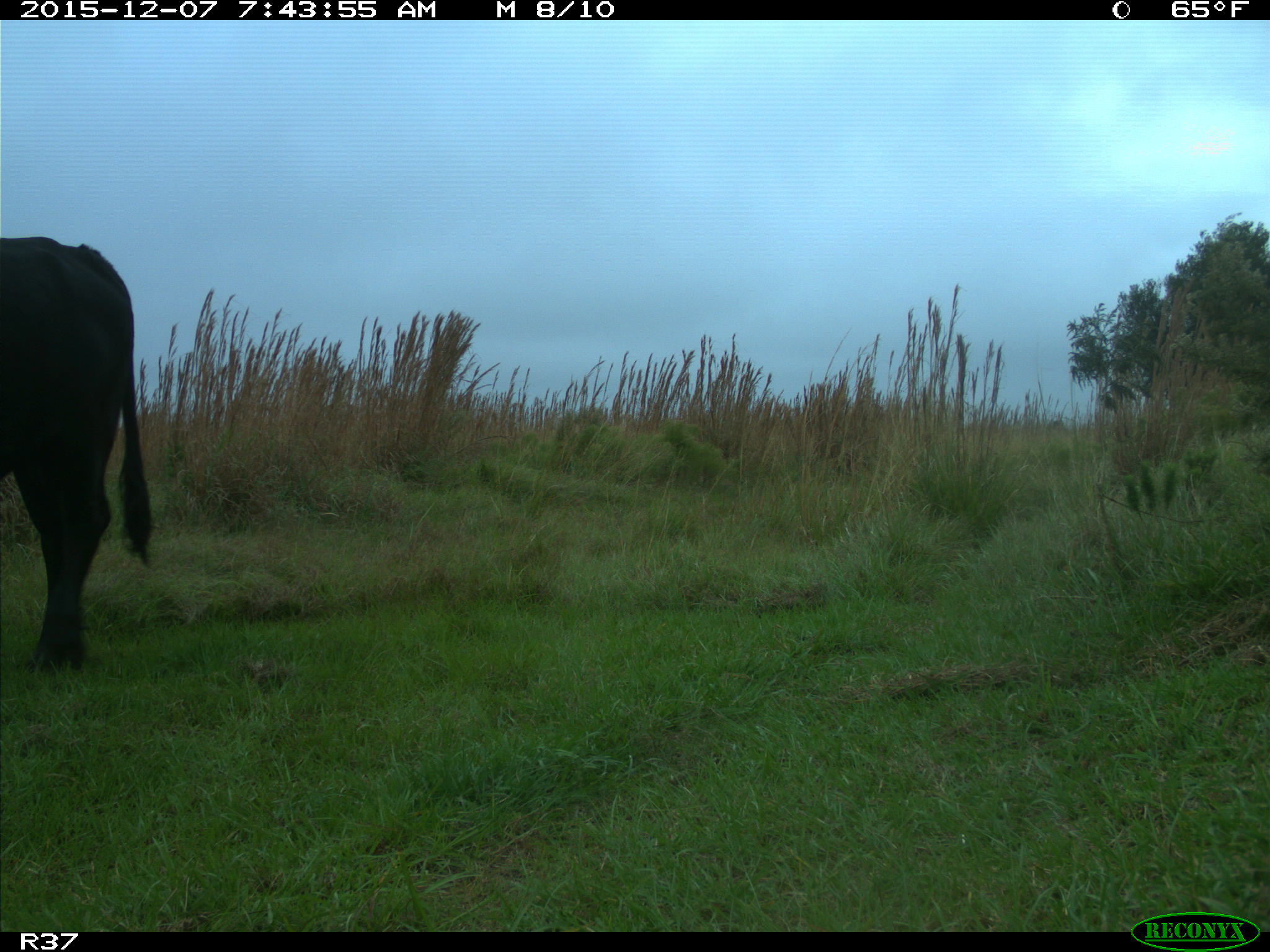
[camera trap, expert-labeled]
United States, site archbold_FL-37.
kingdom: Animalia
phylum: Chordata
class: Mammalia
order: Artiodactyla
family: Bovidae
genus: Bos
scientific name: Bos taurus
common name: domestic cow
Bos taurus (domestic cow).